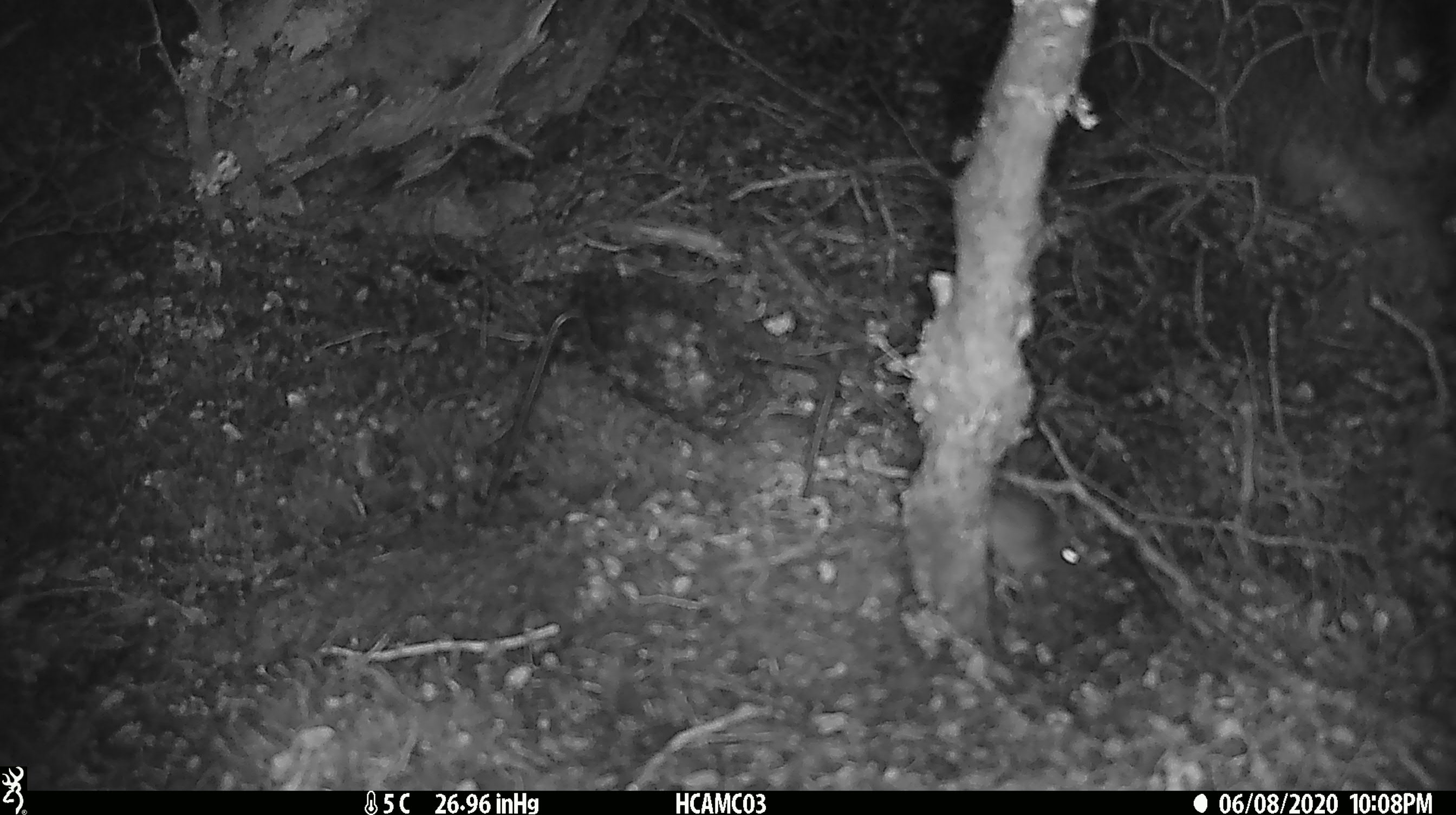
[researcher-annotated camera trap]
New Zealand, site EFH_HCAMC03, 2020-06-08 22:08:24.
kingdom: Animalia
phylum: Chordata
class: Mammalia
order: Rodentia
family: Muridae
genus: Mus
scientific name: Mus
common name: mouse